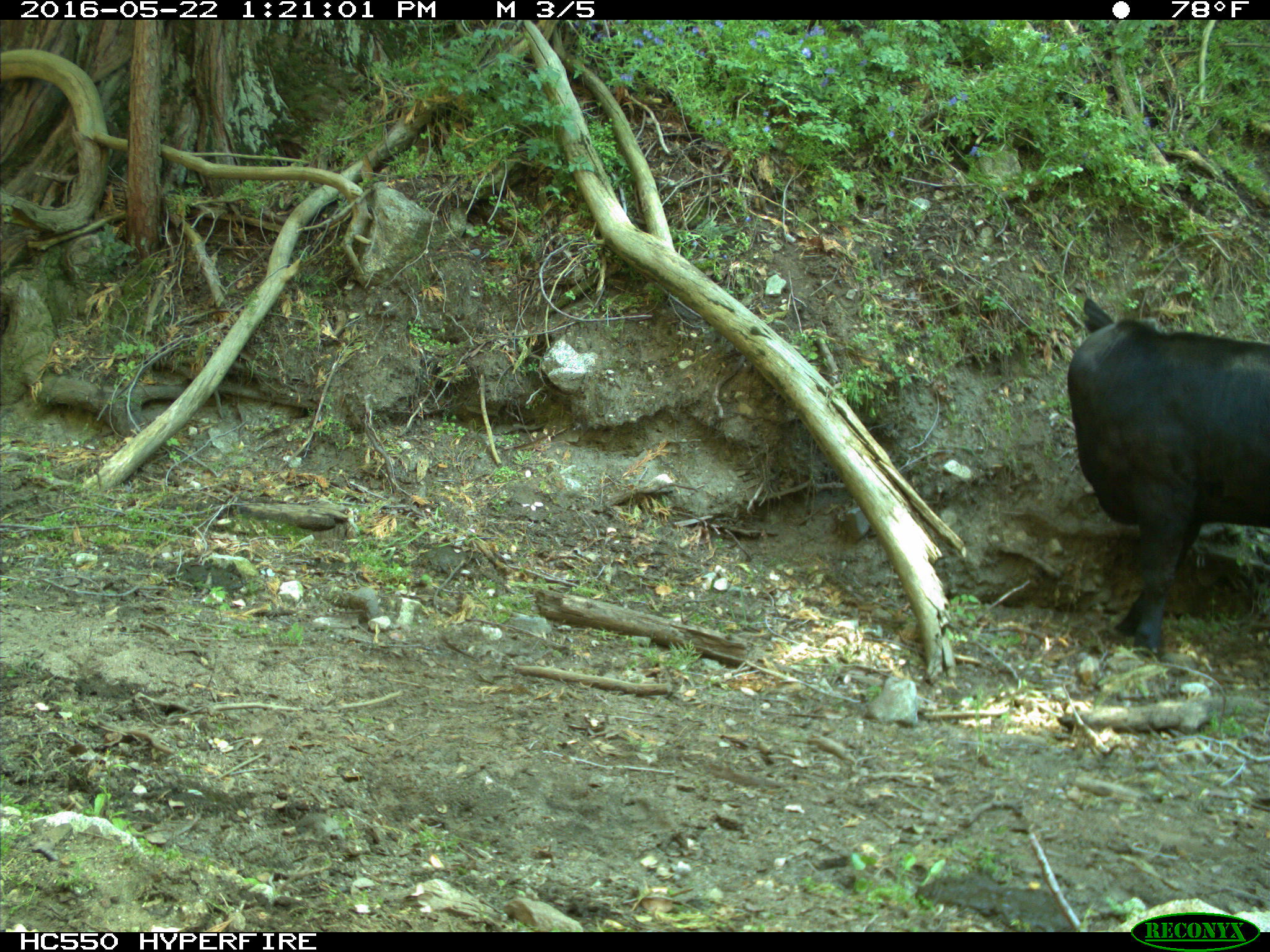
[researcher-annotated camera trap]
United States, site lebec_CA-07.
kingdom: Animalia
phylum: Chordata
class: Mammalia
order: Artiodactyla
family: Bovidae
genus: Bos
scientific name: Bos taurus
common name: domestic cow